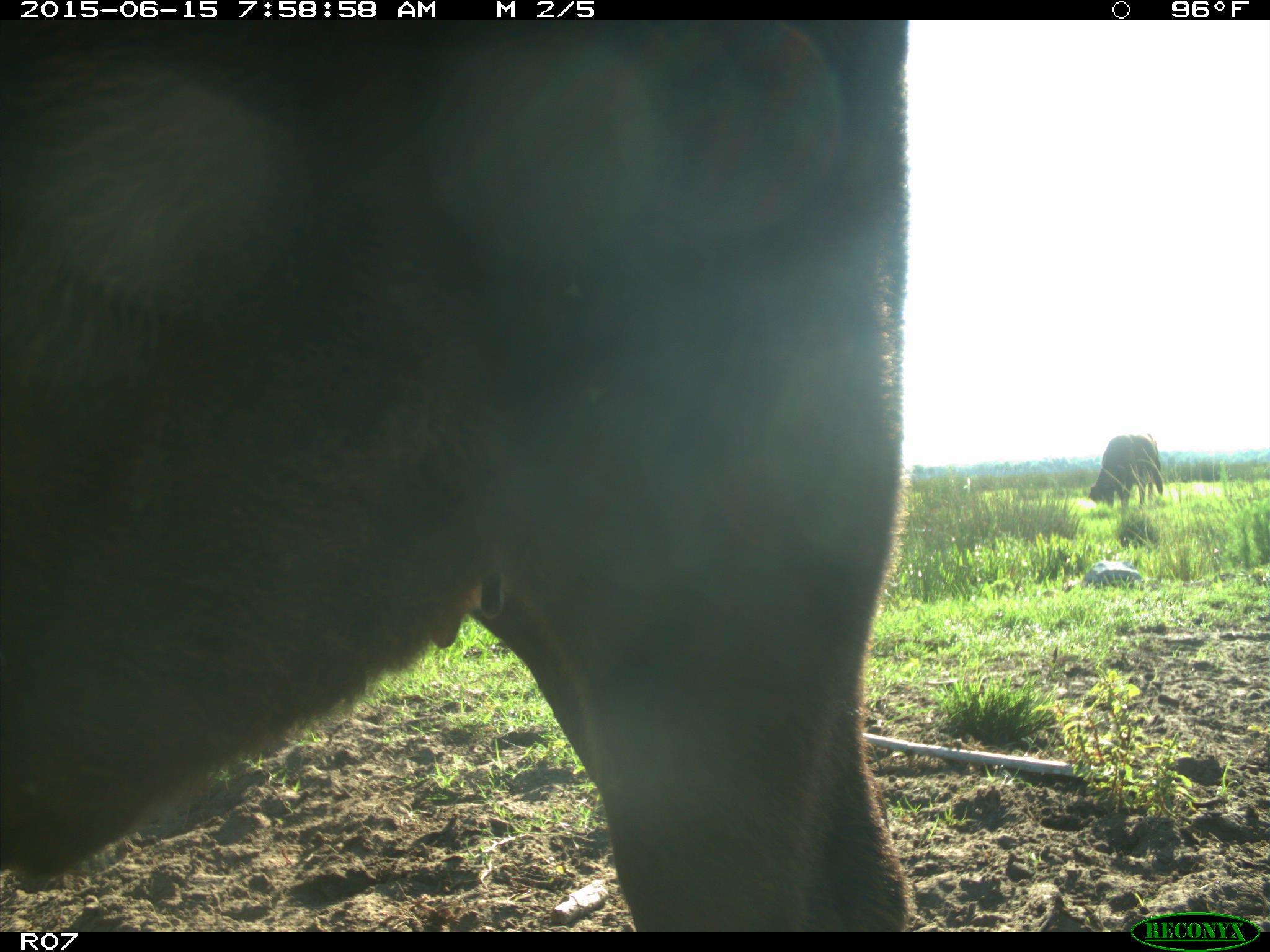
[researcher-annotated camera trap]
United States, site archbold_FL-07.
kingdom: Animalia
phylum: Chordata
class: Mammalia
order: Artiodactyla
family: Bovidae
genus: Bos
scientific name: Bos taurus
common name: domestic cow